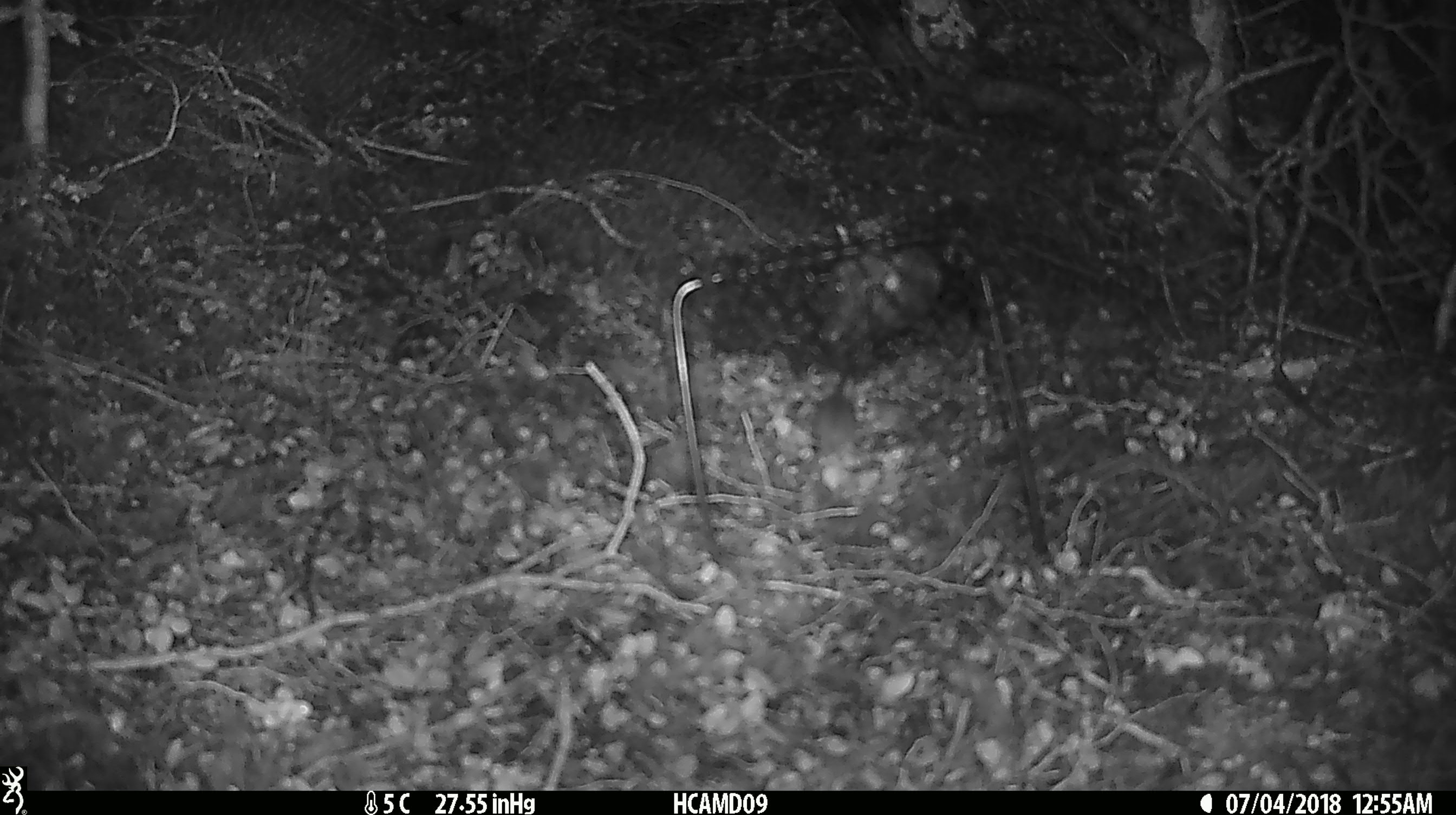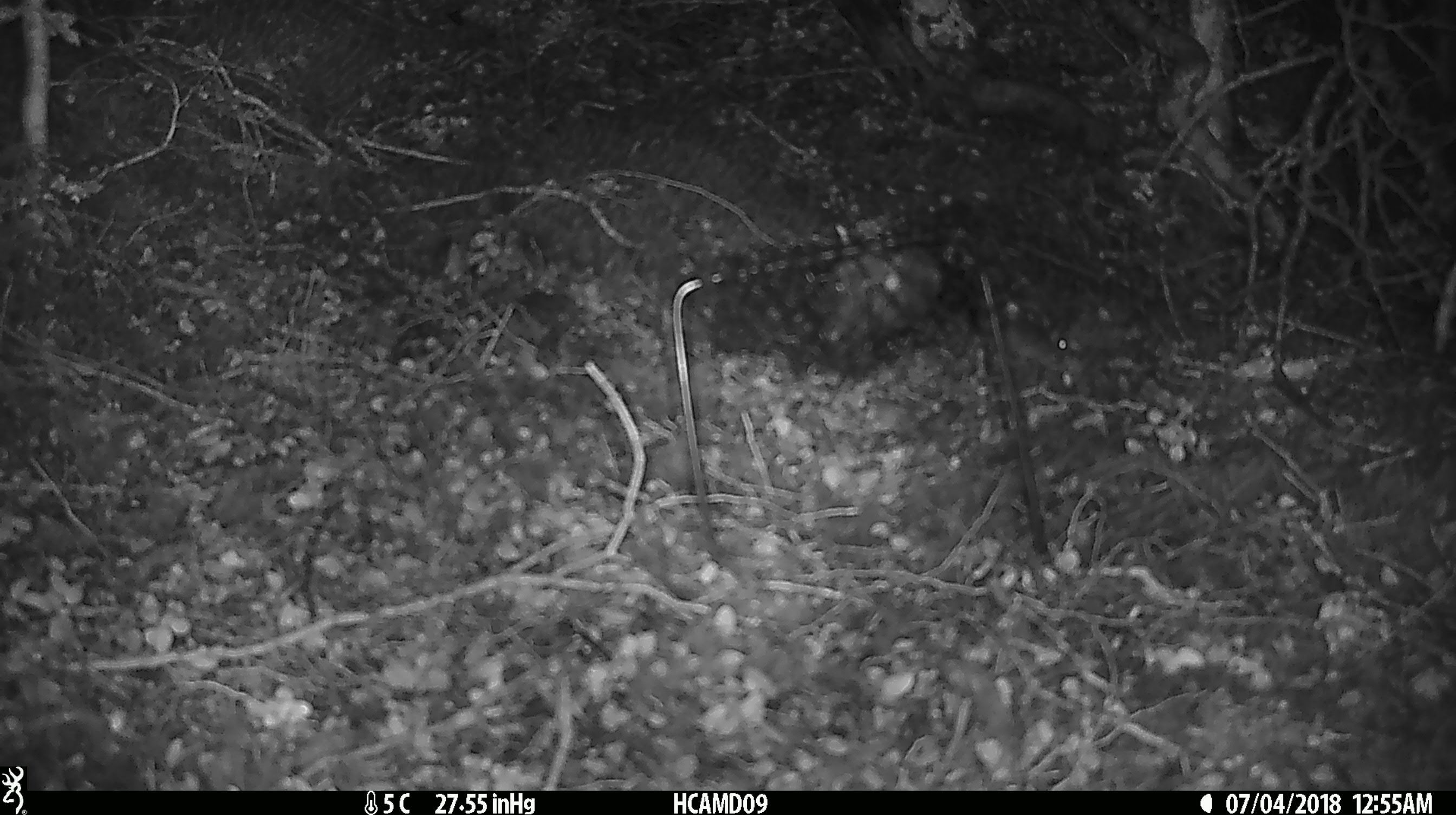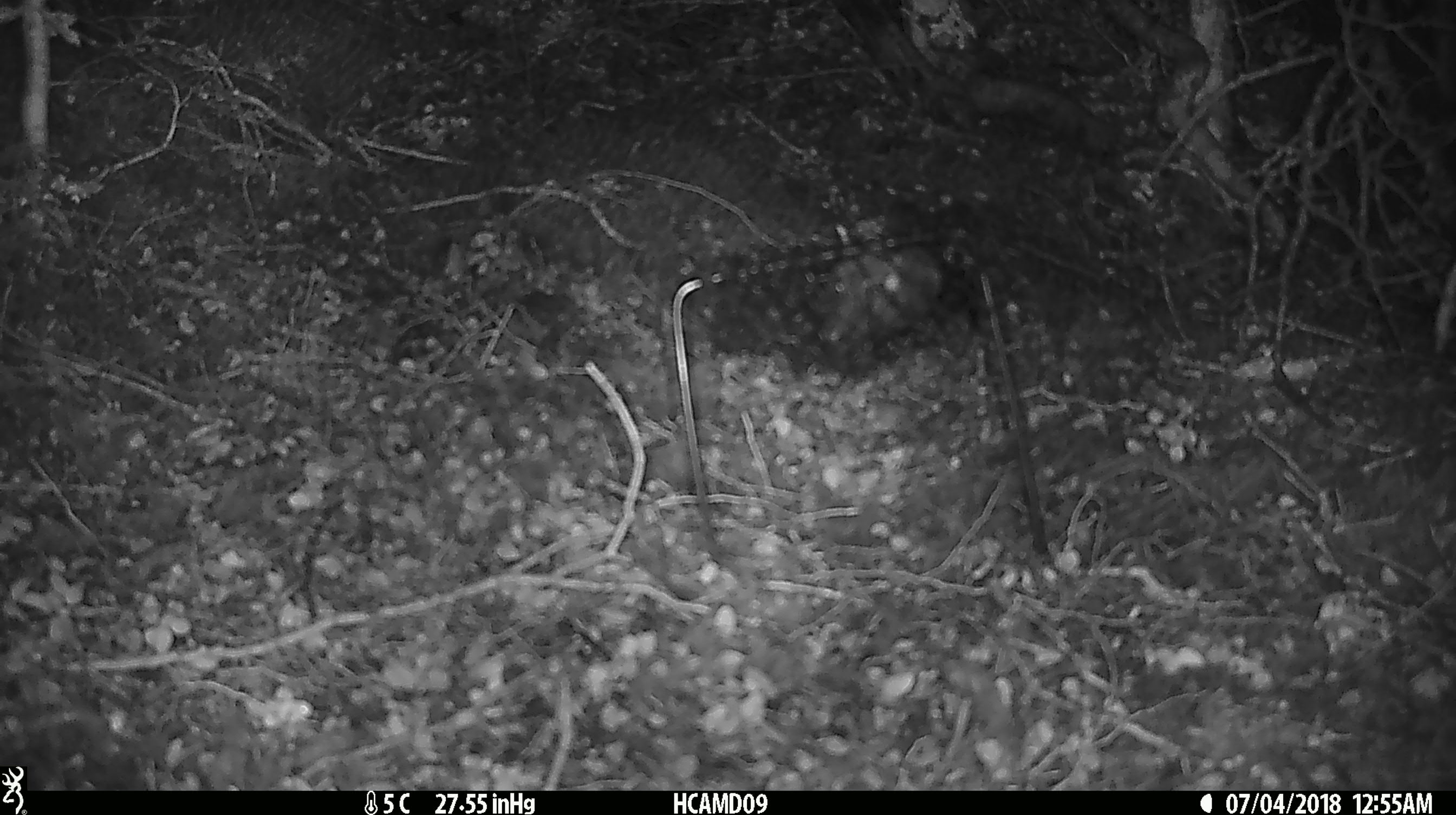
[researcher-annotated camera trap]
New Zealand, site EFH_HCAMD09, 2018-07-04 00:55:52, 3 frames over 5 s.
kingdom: Animalia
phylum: Chordata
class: Mammalia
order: Rodentia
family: Muridae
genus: Mus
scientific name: Mus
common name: mouse